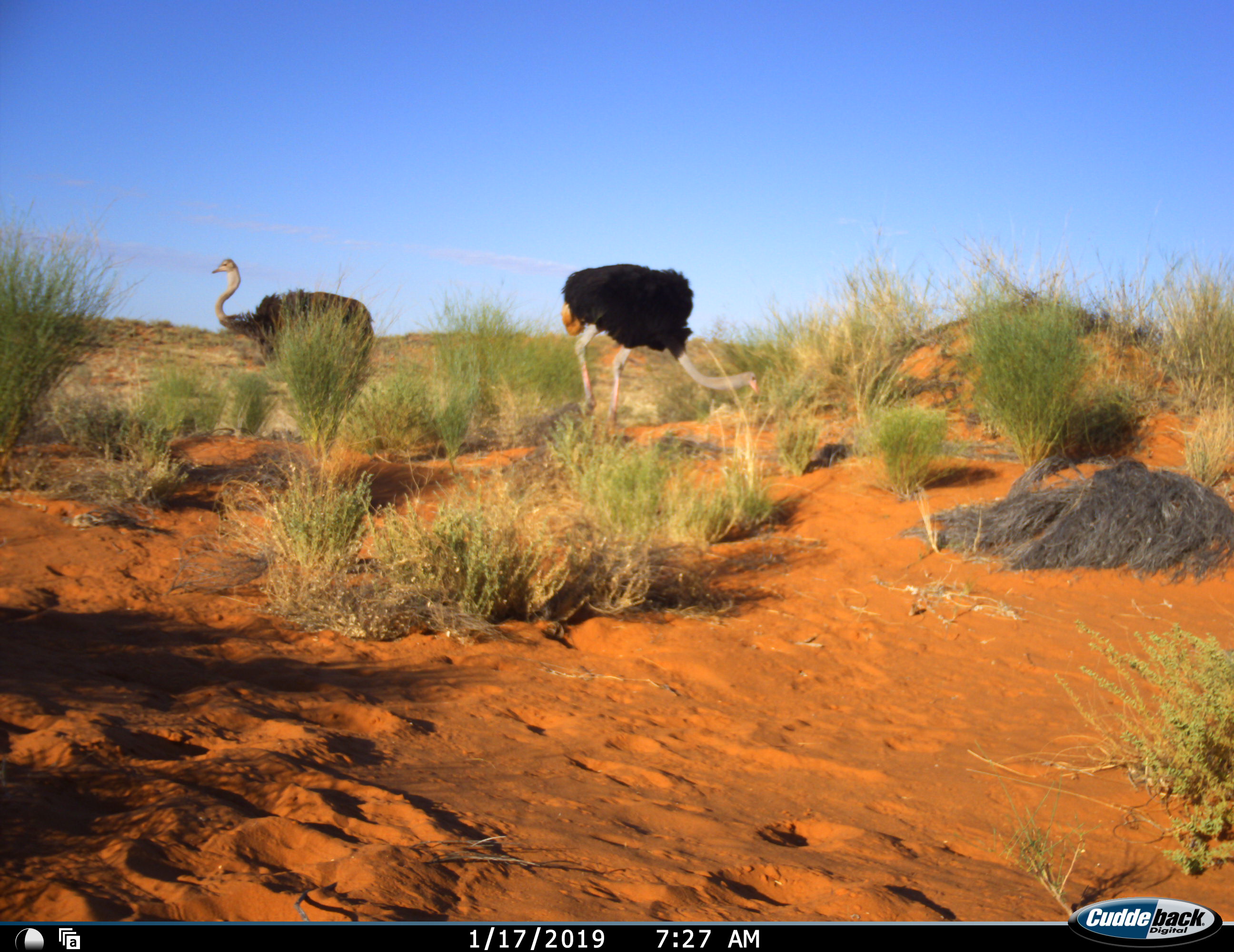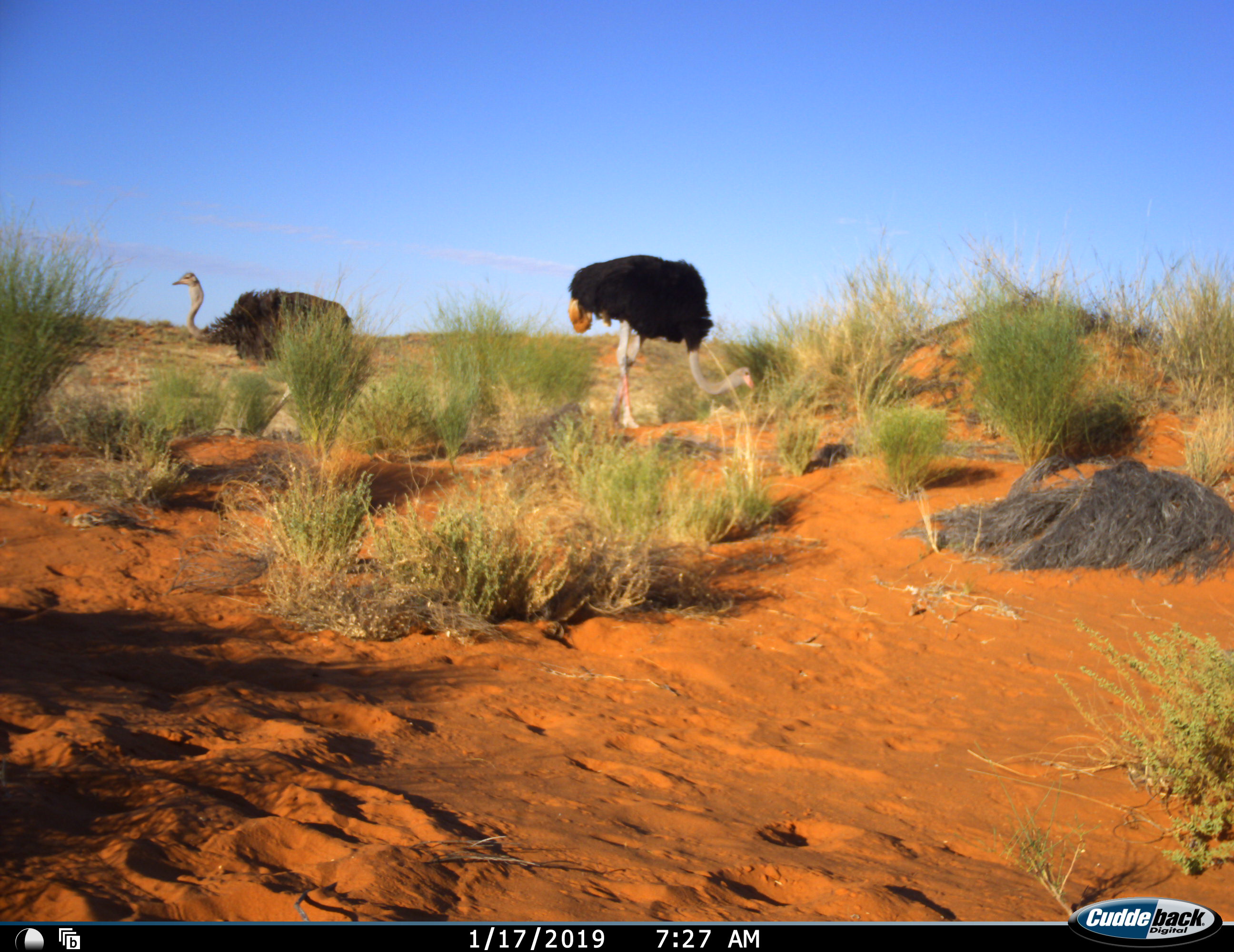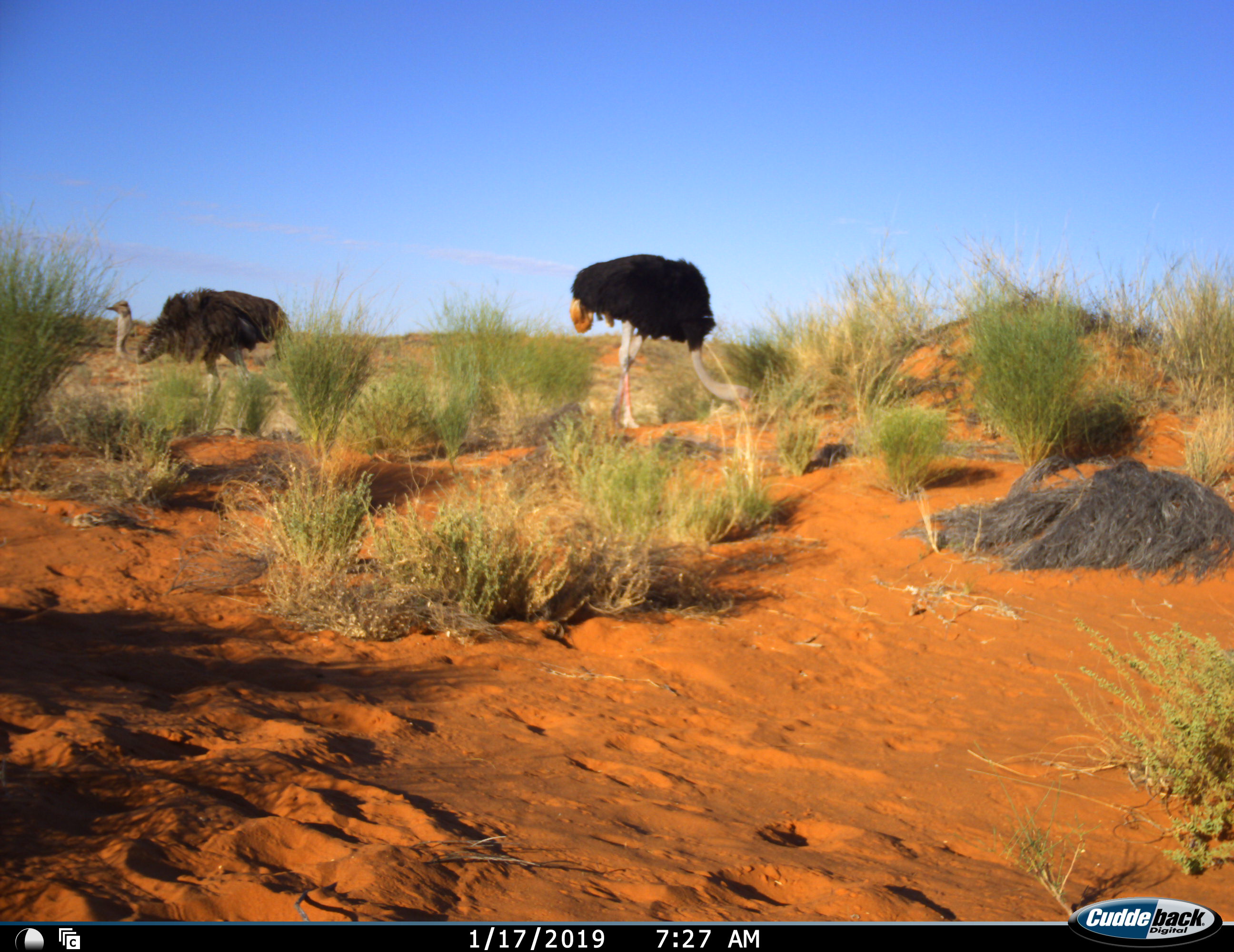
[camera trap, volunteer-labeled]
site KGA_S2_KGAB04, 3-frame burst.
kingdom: Animalia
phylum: Chordata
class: Aves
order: Struthioniformes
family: Struthionidae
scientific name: Struthionidae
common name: ostrich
Ostrich (Struthionidae), count 2. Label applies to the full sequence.